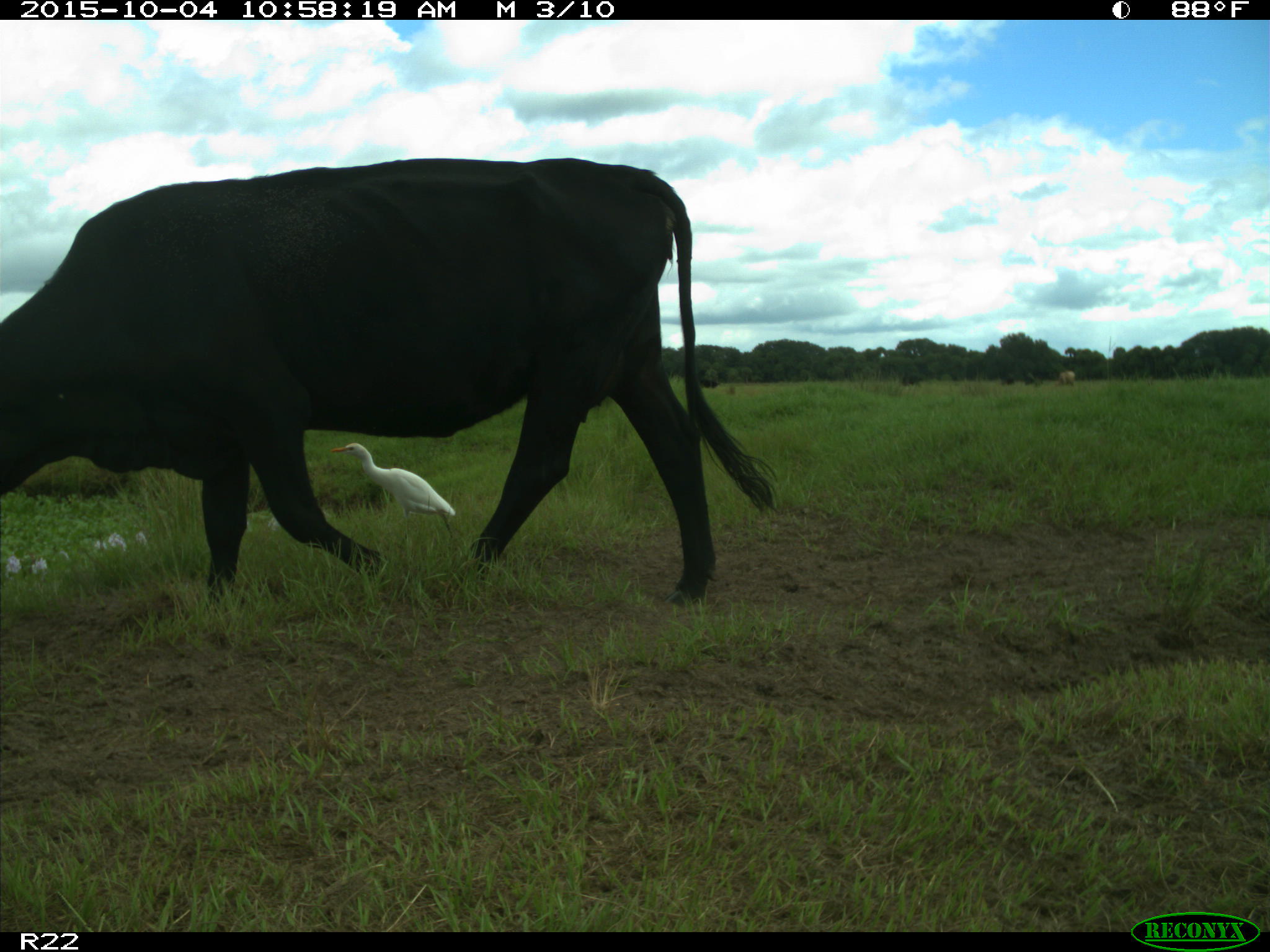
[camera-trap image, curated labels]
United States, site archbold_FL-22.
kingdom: Animalia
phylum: Chordata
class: Mammalia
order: Artiodactyla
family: Bovidae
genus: Bos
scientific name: Bos taurus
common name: domestic cow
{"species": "Bos taurus (domestic cow)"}